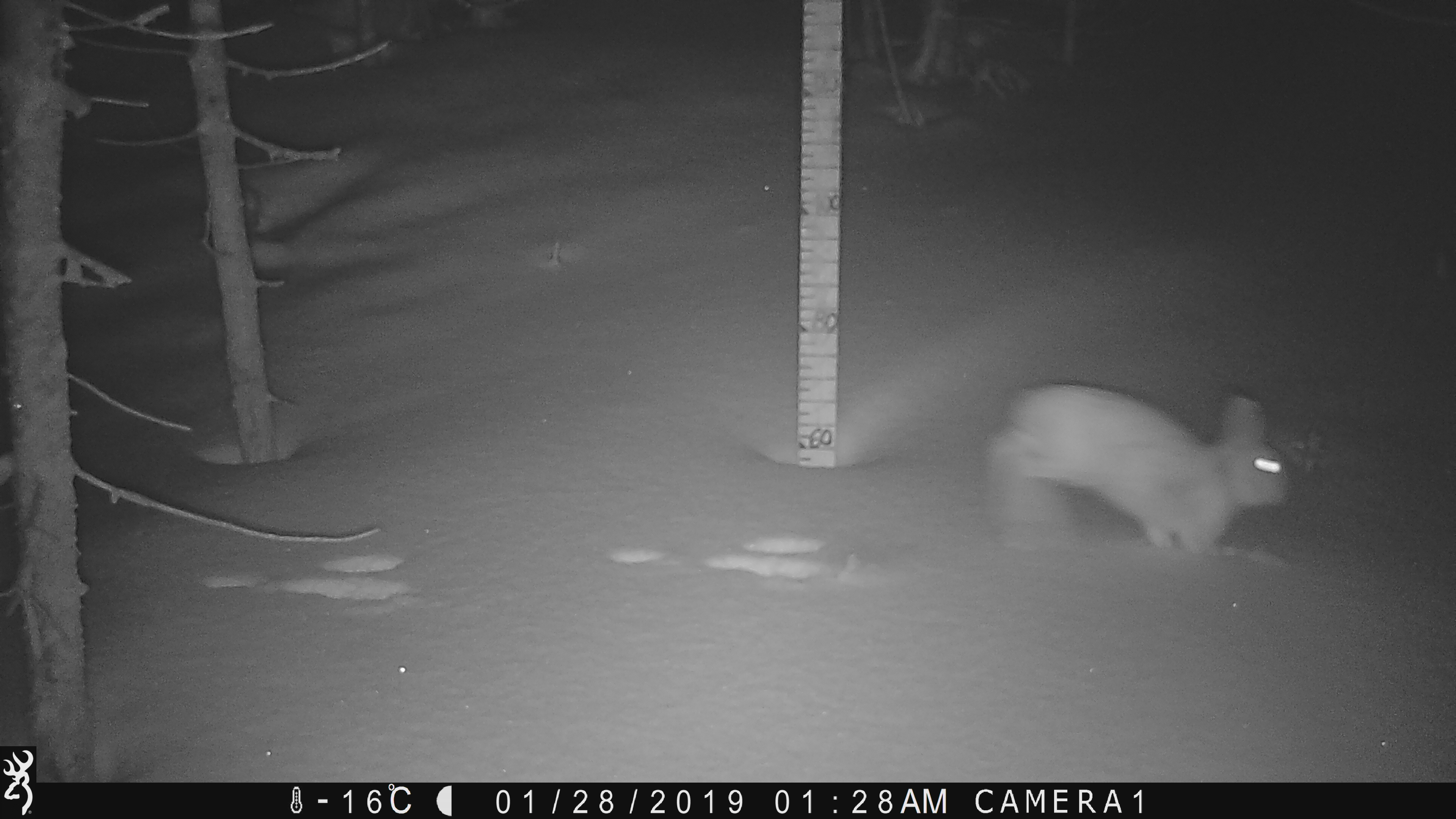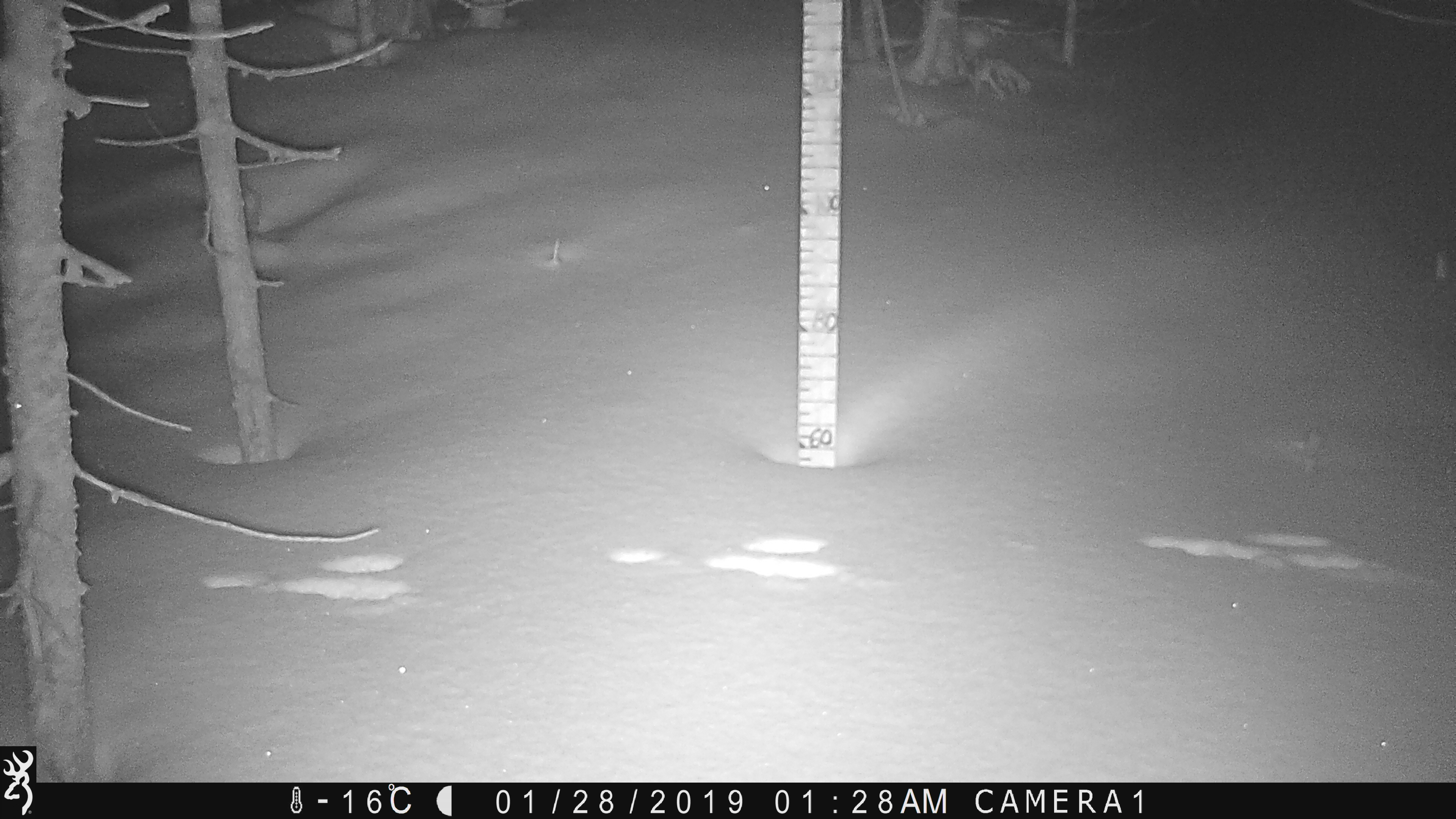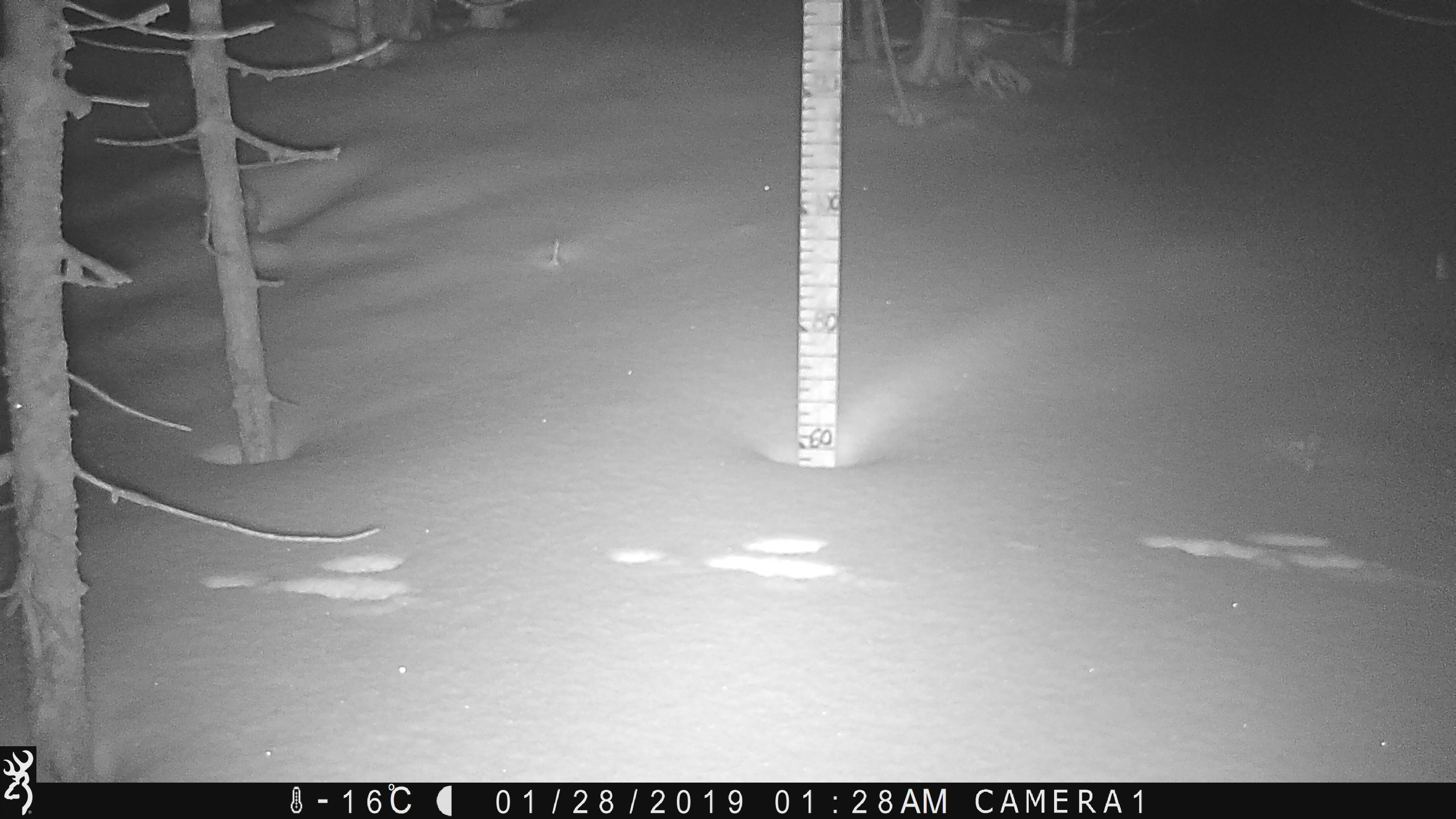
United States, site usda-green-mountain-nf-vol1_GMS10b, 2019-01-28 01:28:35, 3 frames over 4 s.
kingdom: Animalia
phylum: Chordata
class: Mammalia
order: Lagomorpha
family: Leporidae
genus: Lepus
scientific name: Lepus americanus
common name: snowshoe hare